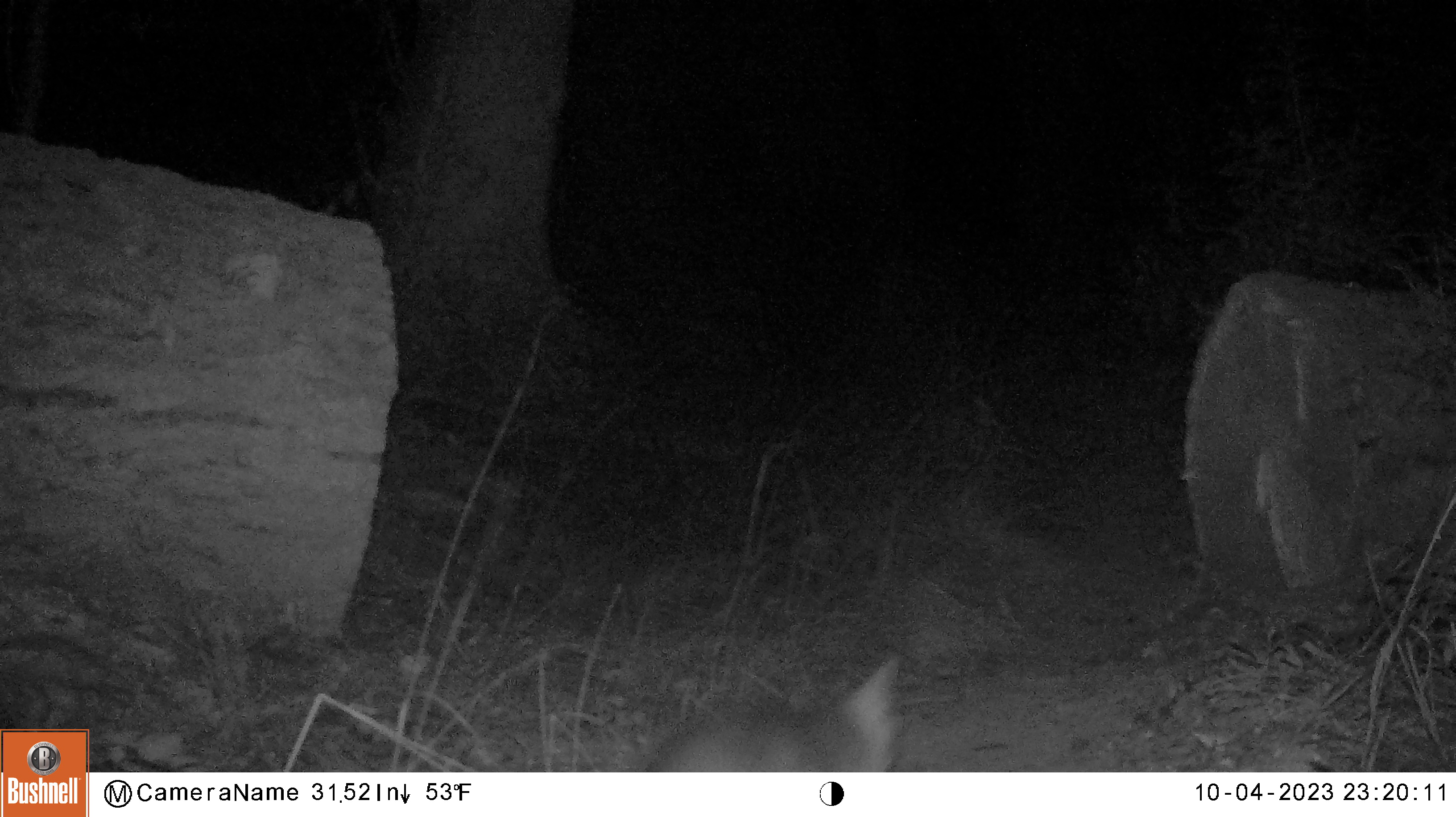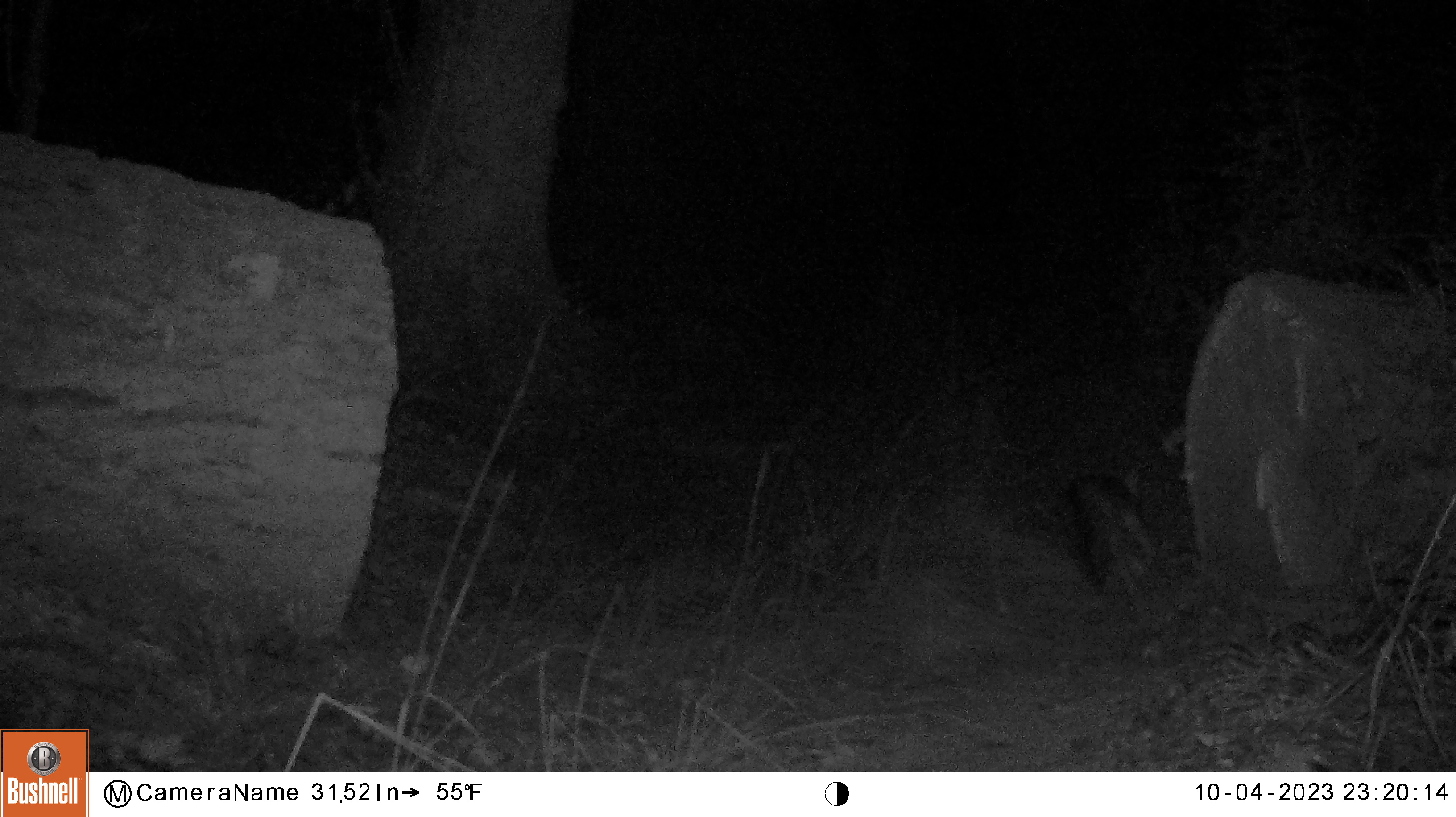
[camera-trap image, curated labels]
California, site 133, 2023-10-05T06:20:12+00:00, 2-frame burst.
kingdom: Animalia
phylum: Chordata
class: Mammalia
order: Carnivora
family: Canidae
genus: Urocyon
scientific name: Urocyon cinereoargenteus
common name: gray fox